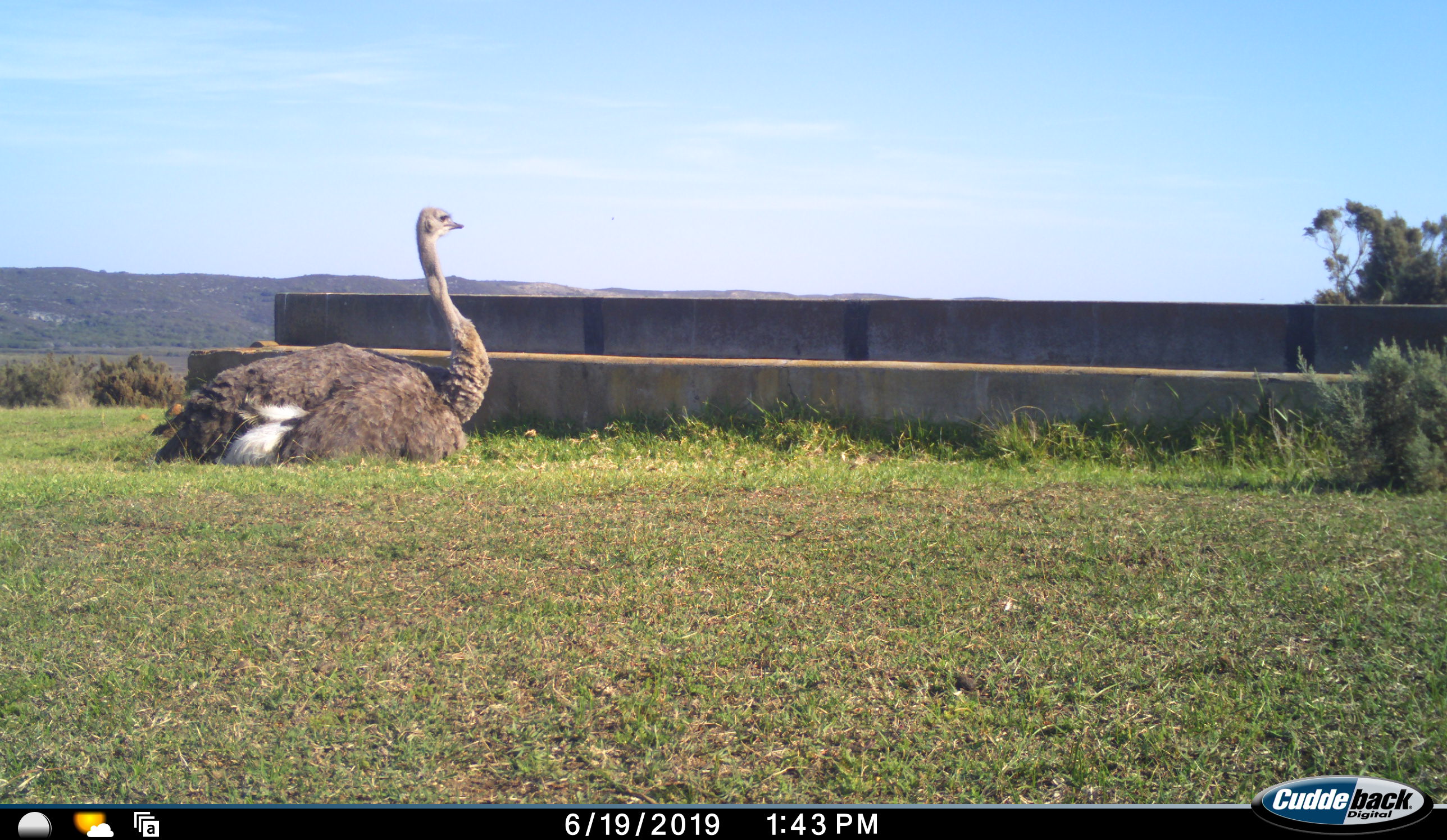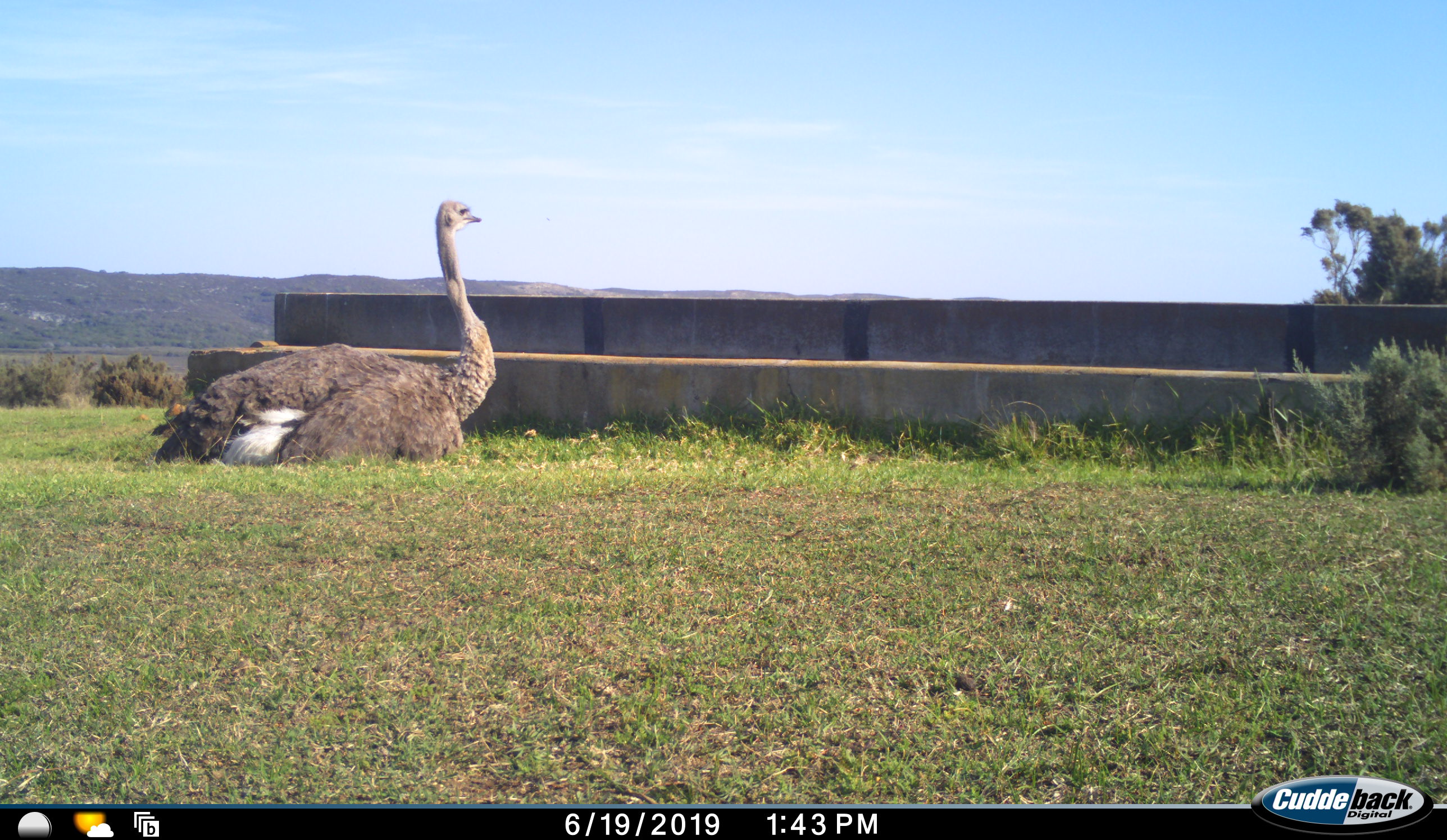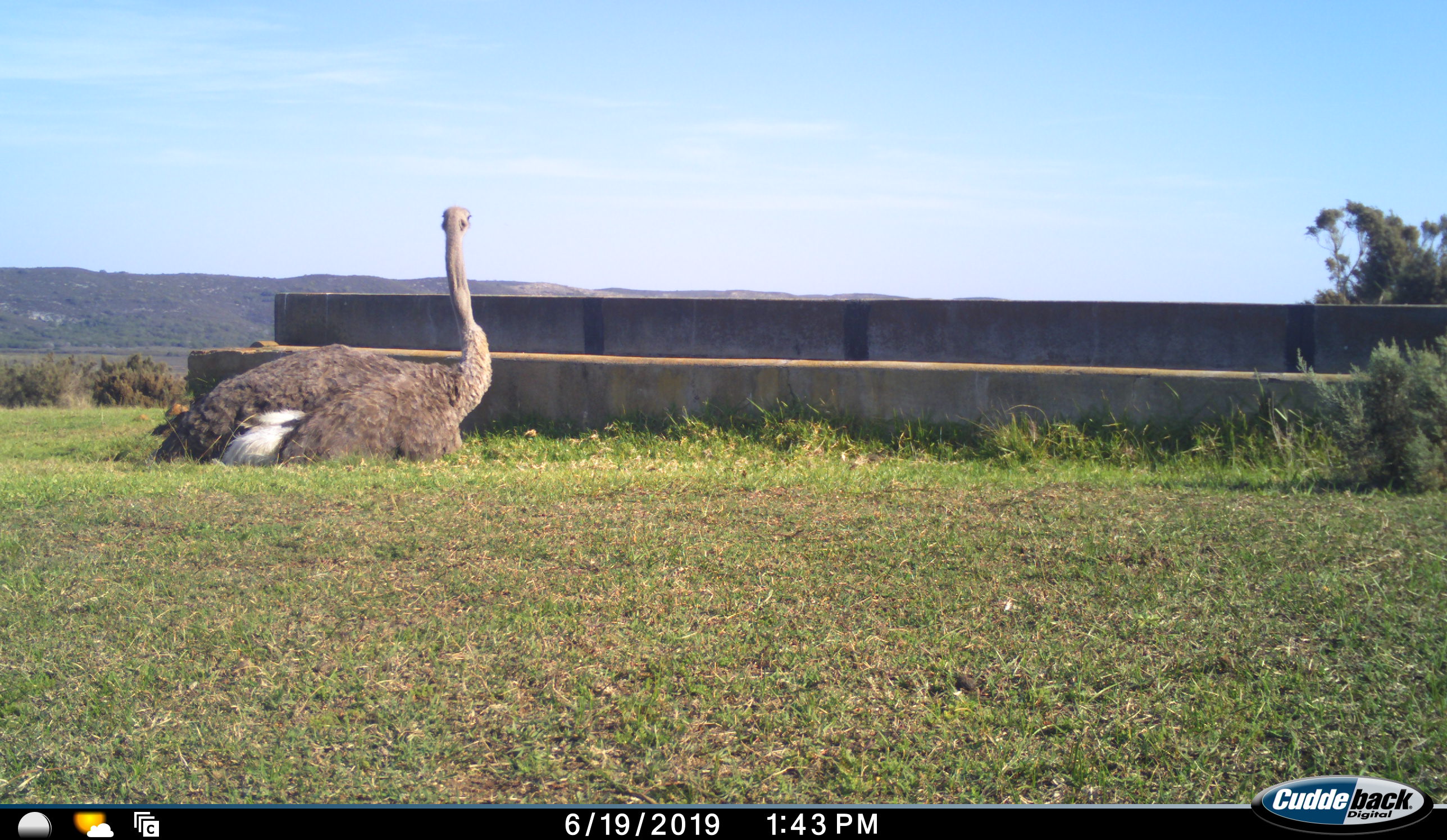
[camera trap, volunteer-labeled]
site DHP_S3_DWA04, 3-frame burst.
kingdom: Animalia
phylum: Chordata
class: Aves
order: Struthioniformes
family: Struthionidae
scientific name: Struthionidae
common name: ostrich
Ostrich (Struthionidae), count 1. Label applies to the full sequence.